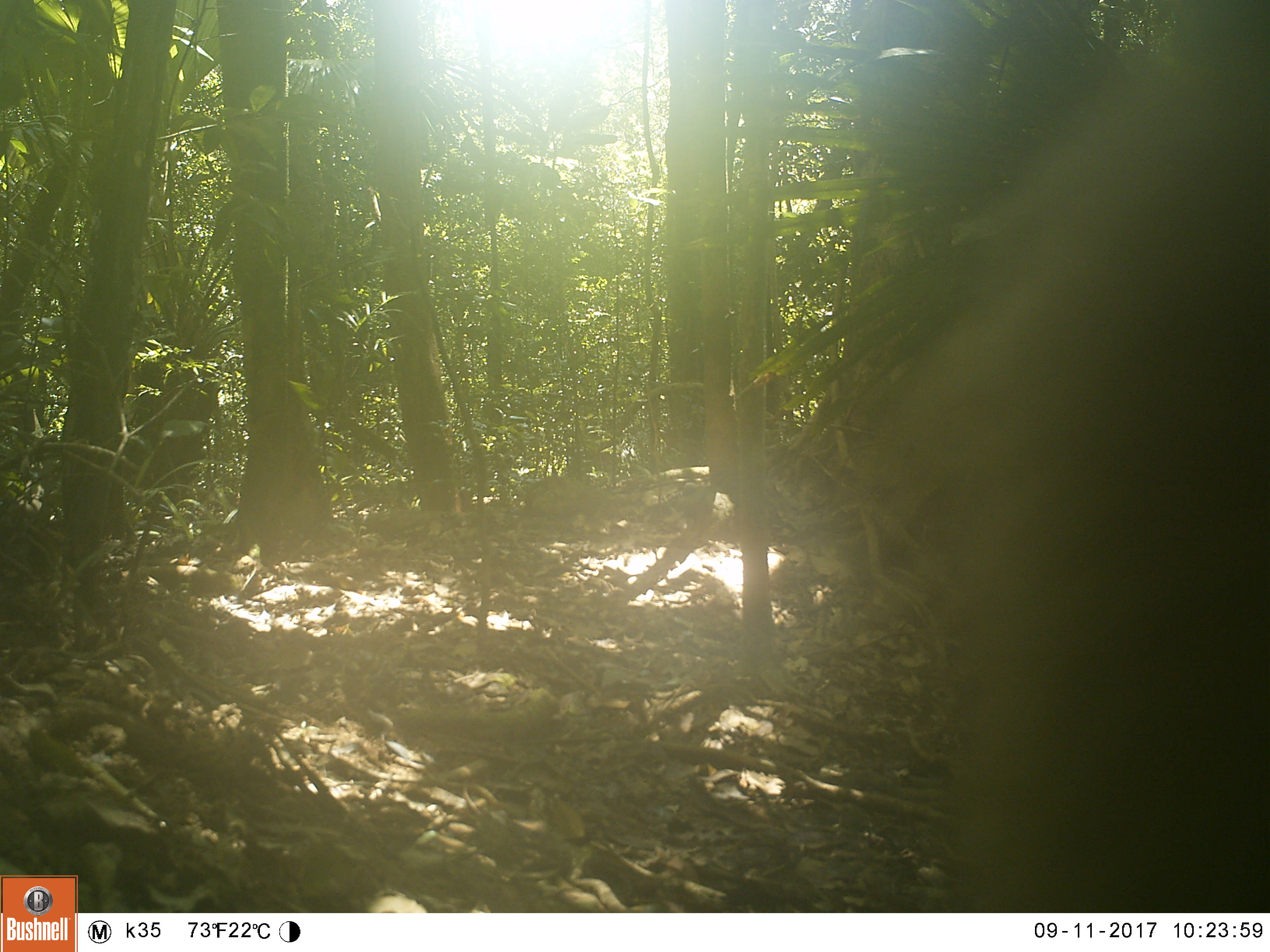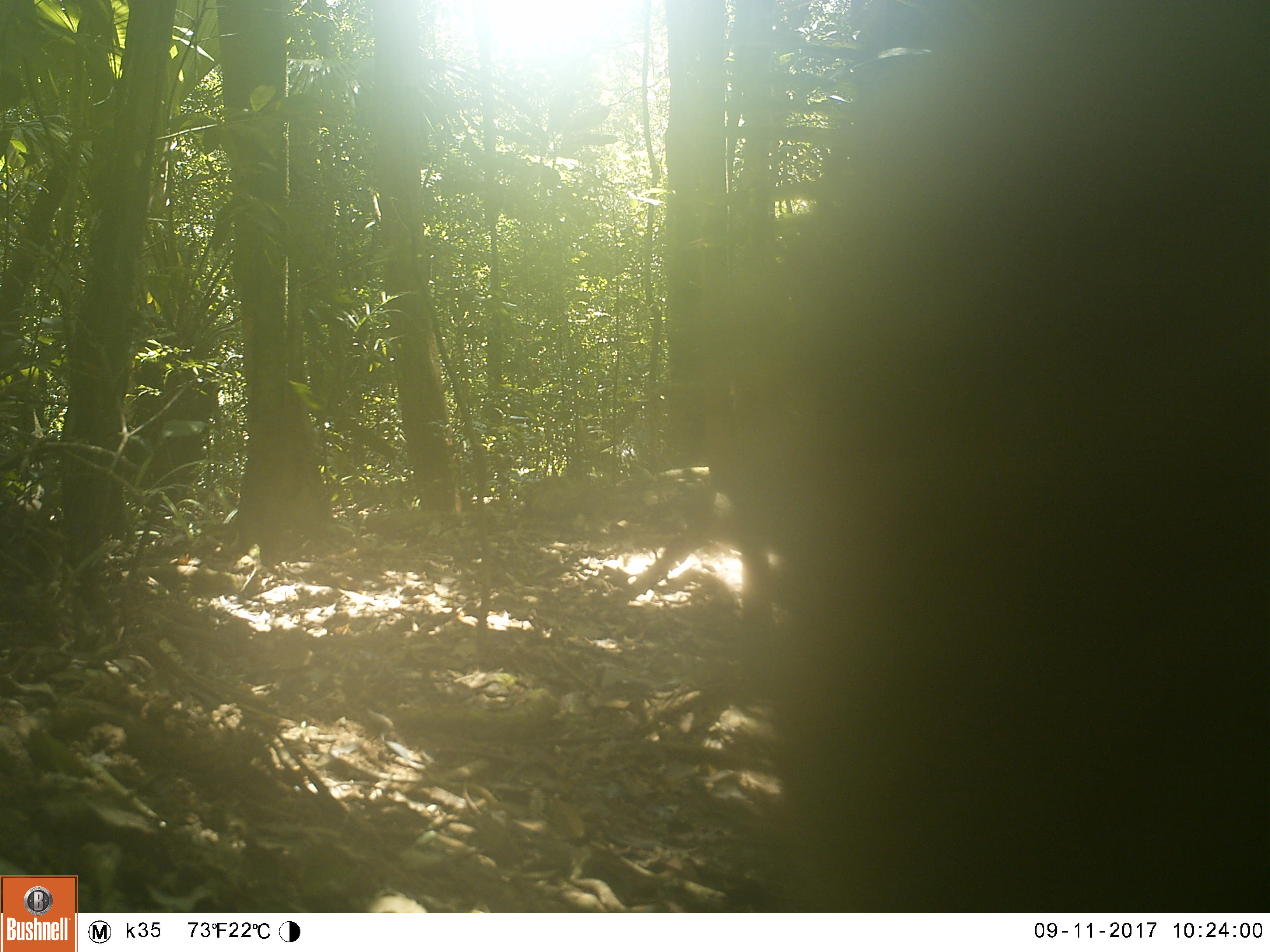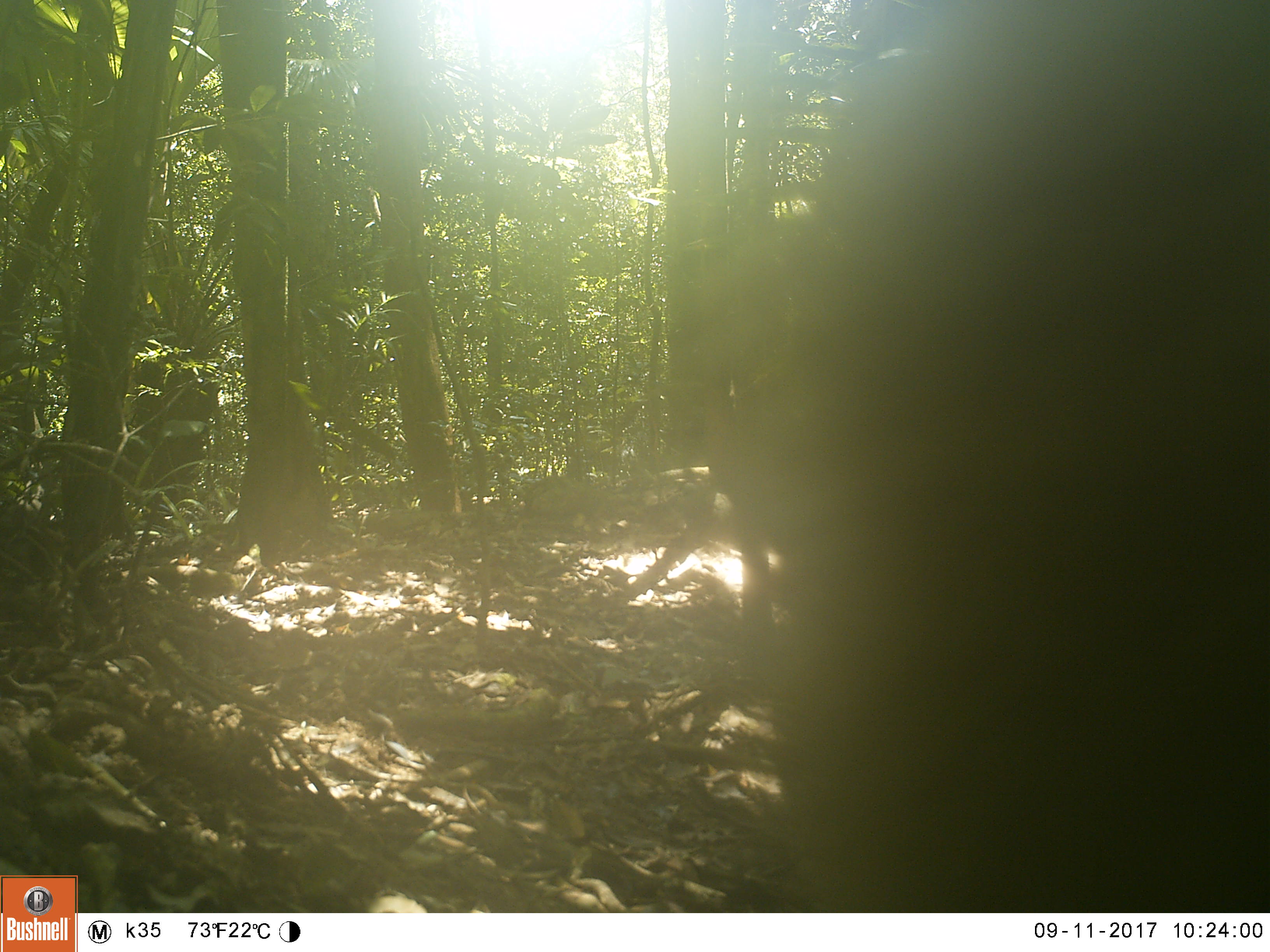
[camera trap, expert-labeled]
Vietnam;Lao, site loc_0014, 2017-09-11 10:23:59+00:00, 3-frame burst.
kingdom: Animalia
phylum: Chordata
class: Mammalia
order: Primates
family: Cercopithecidae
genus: Macaca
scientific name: Macaca nemestrina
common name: pig-tailed macaque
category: pig tailed macaque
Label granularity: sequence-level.